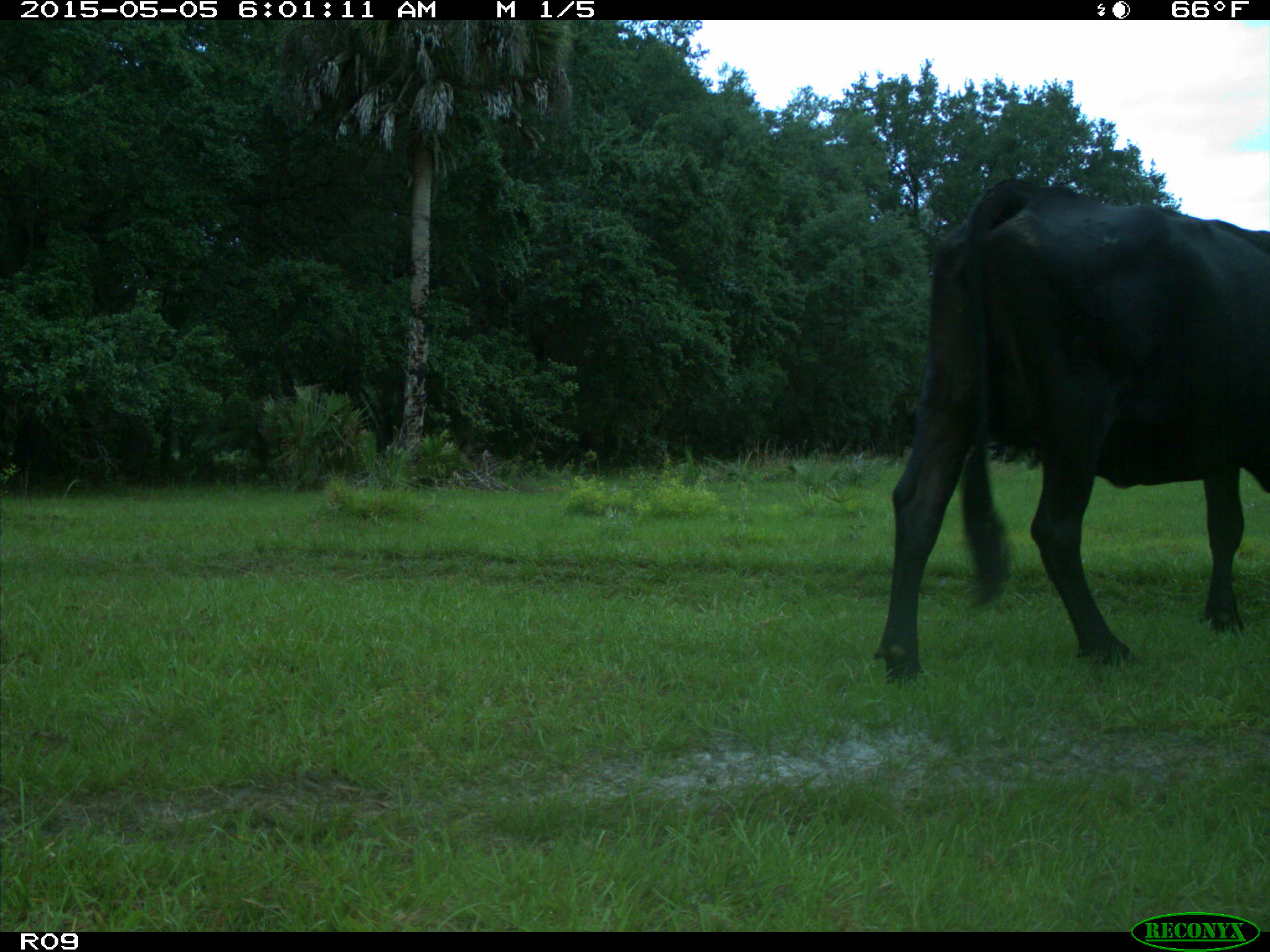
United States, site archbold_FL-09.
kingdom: Animalia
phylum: Chordata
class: Mammalia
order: Artiodactyla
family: Bovidae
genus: Bos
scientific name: Bos taurus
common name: domestic cow